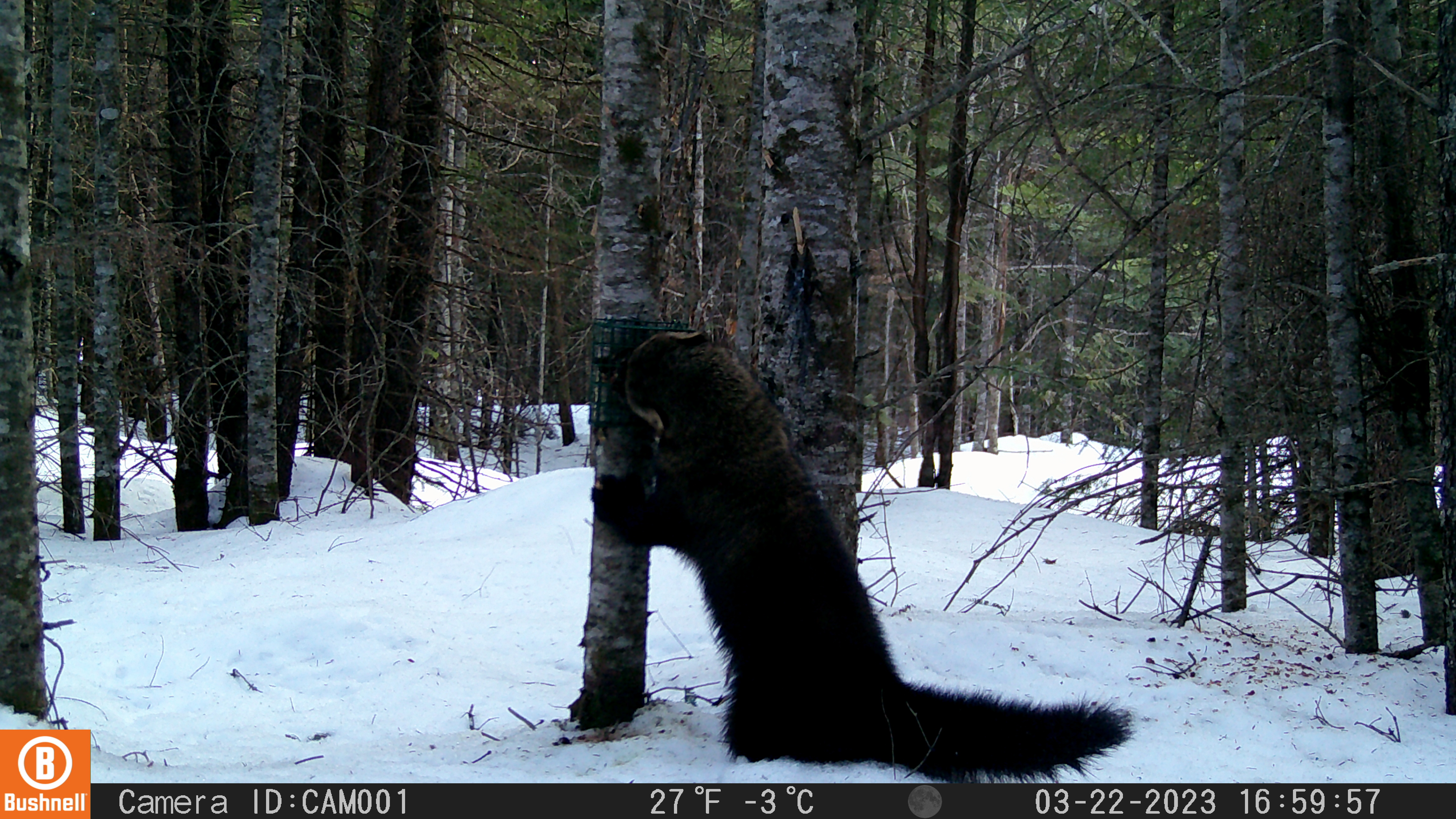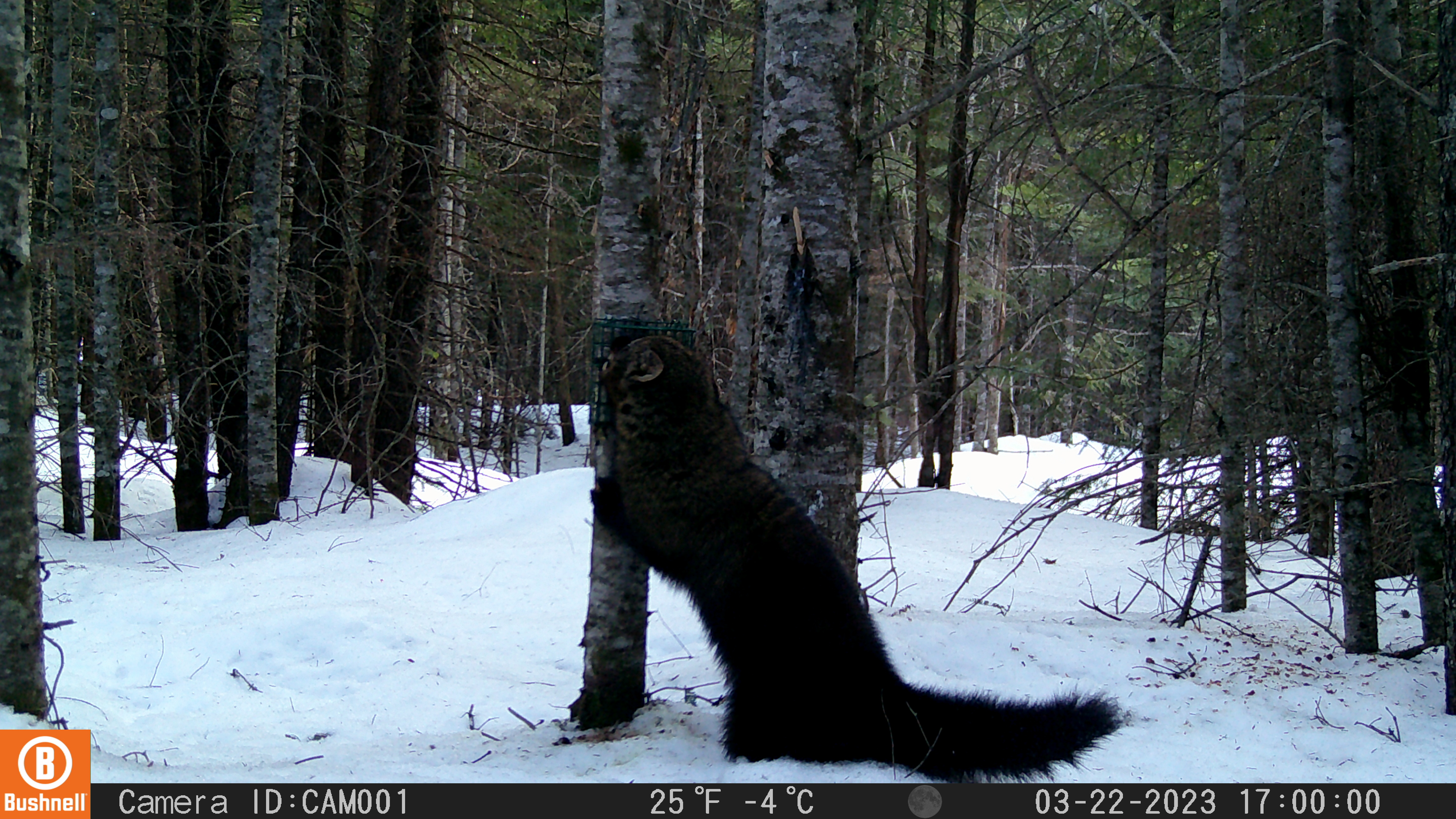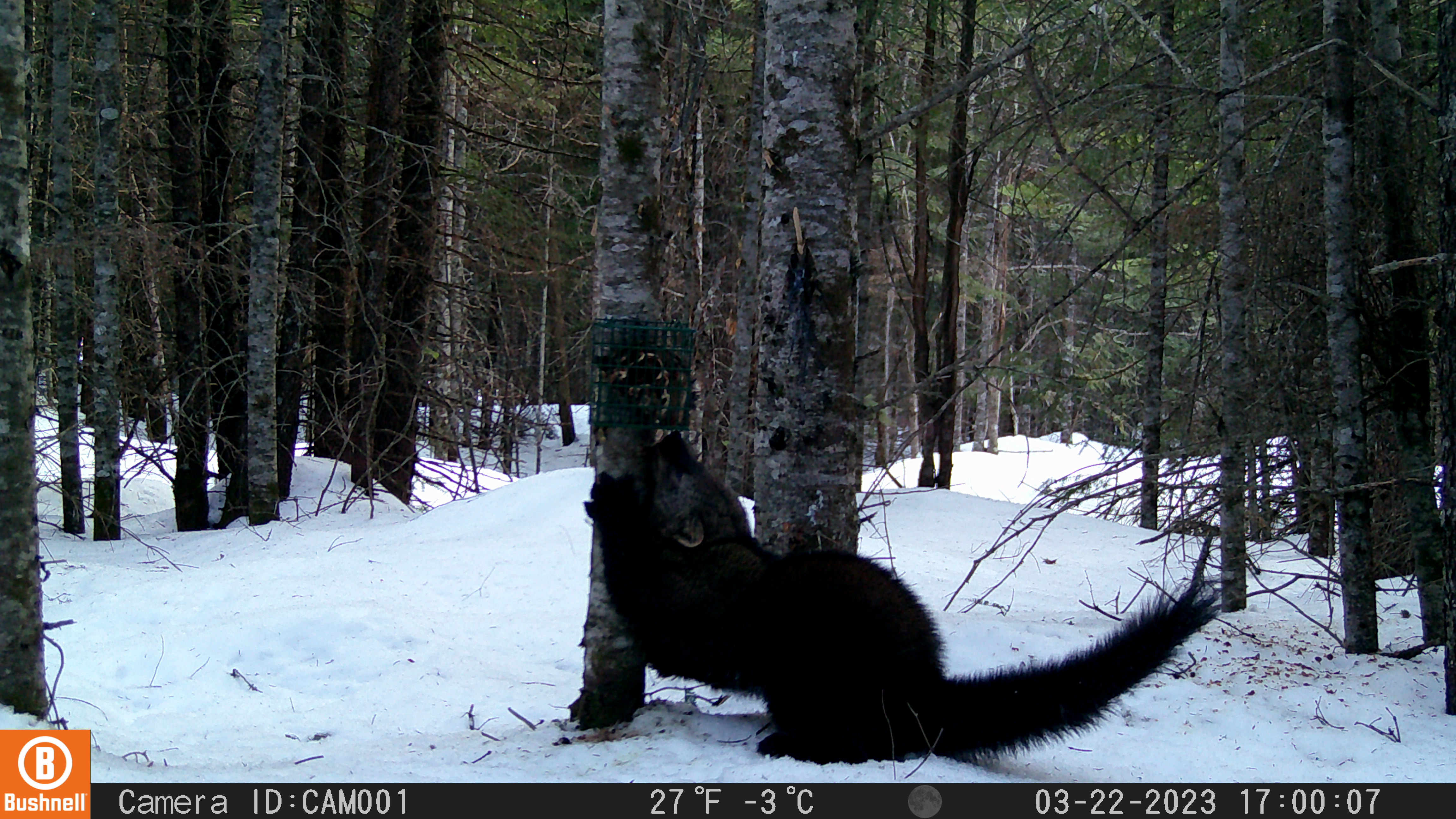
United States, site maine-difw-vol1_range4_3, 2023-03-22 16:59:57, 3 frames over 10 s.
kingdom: Animalia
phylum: Chordata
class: Mammalia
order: Carnivora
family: Mustelidae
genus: Pekania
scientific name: Pekania pennanti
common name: fisher